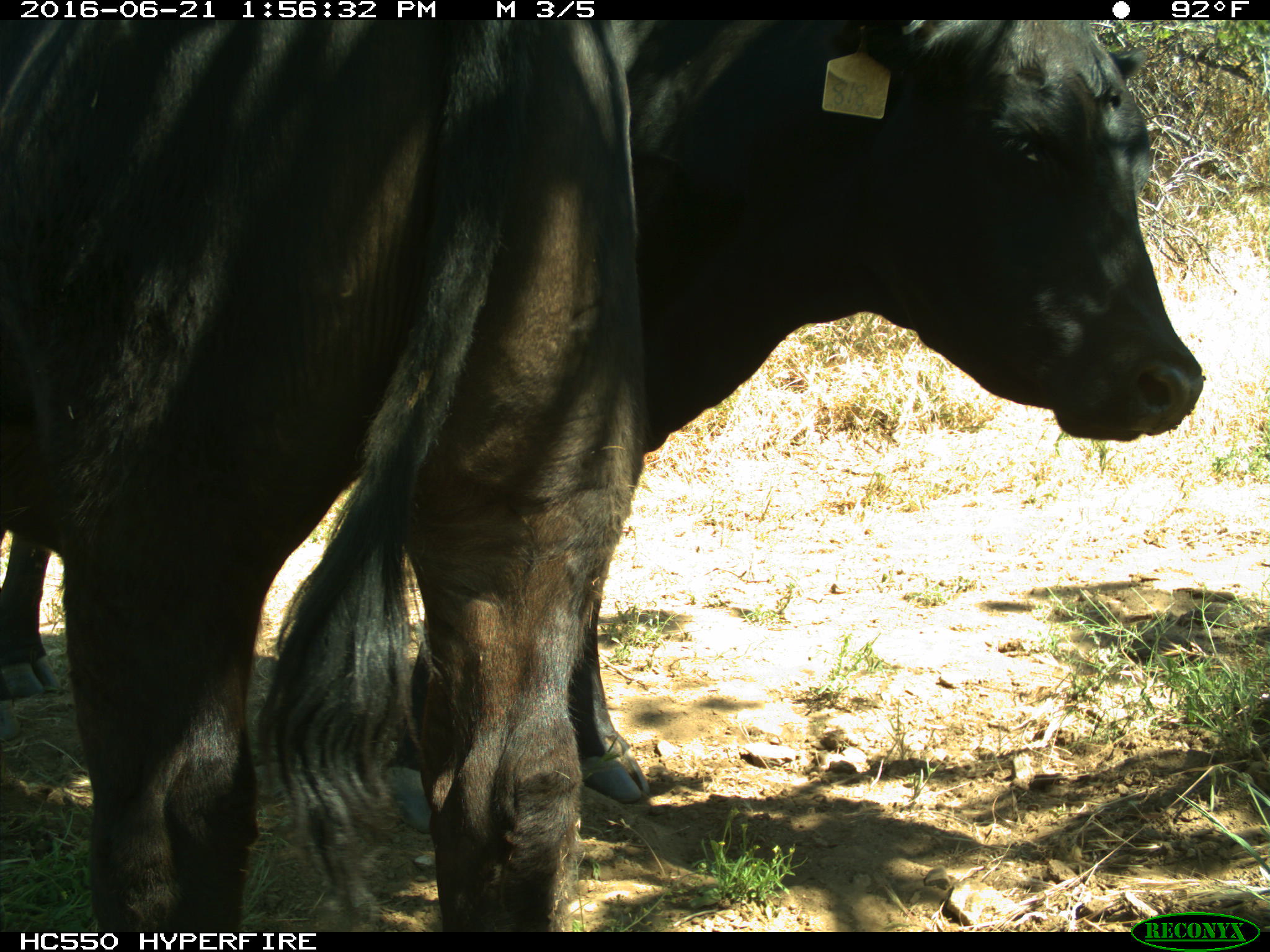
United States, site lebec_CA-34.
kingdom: Animalia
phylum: Chordata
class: Mammalia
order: Artiodactyla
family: Bovidae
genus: Bos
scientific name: Bos taurus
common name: domestic cow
Bos taurus (domestic cow).